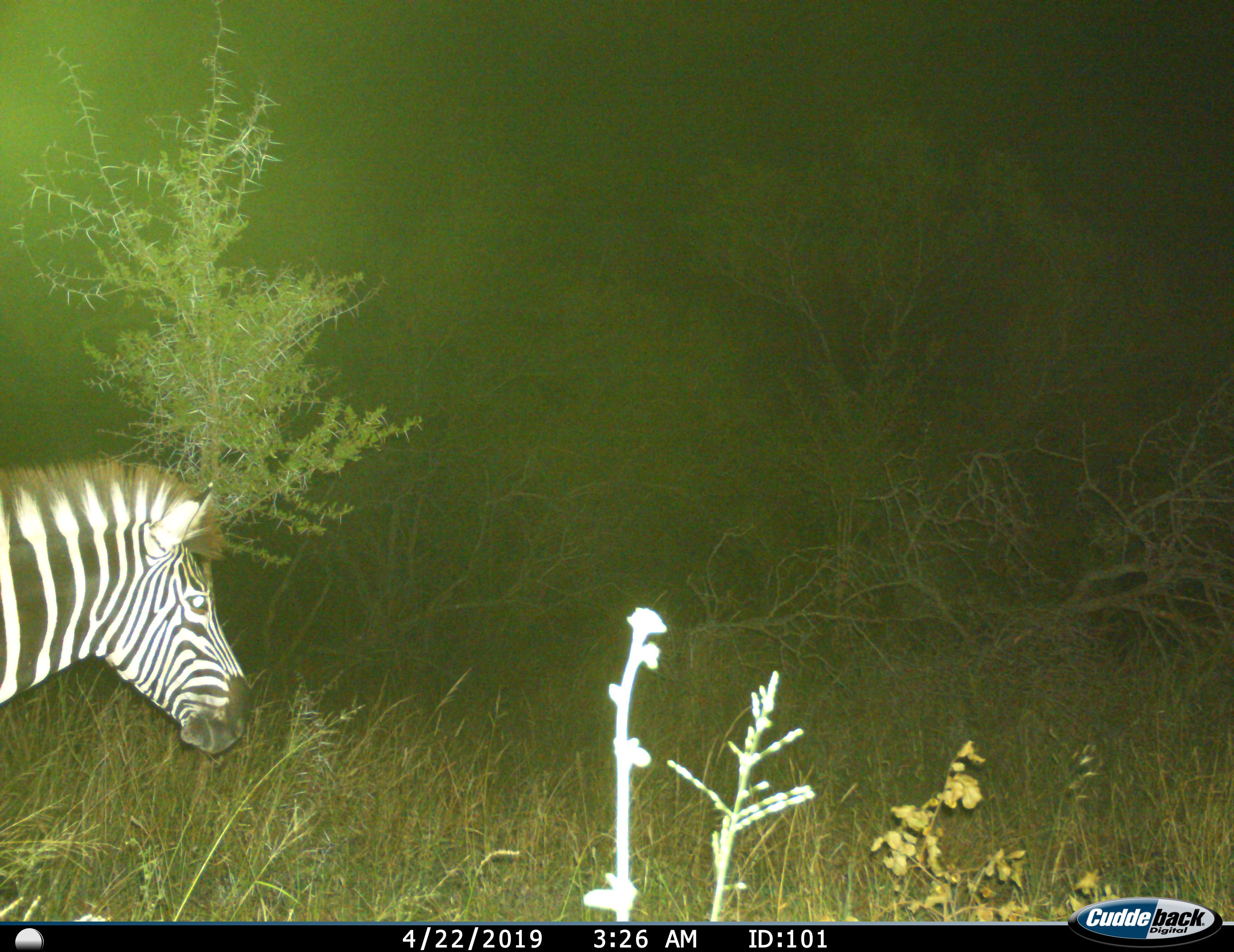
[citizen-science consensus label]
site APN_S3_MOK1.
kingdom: Animalia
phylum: Chordata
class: Mammalia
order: Perissodactyla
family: Equidae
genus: Equus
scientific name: Equus quagga burchellii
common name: burchell's zebra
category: zebraburchells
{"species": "zebraburchells (burchell's zebra) (Equus quagga burchellii)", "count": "1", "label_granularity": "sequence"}